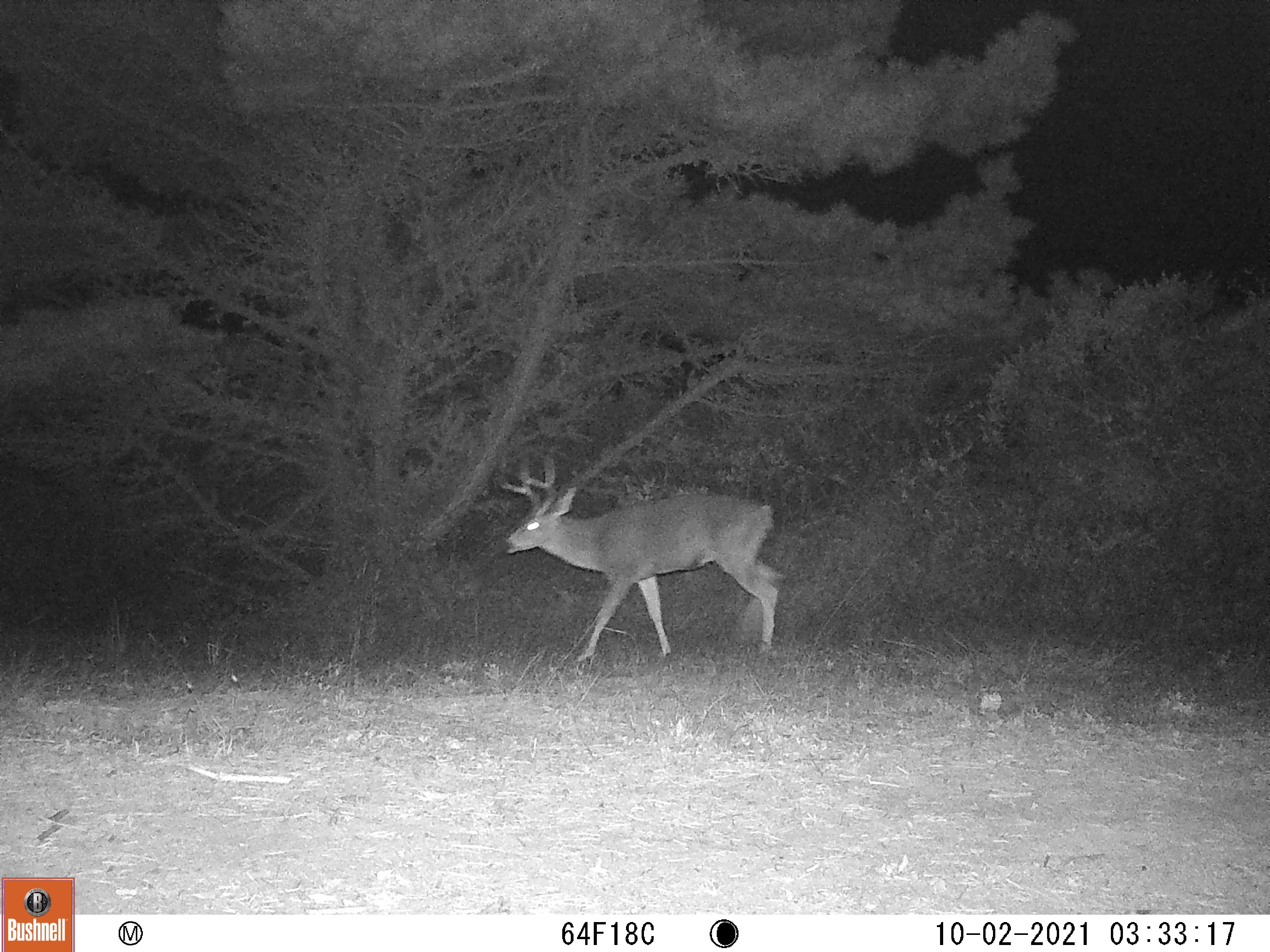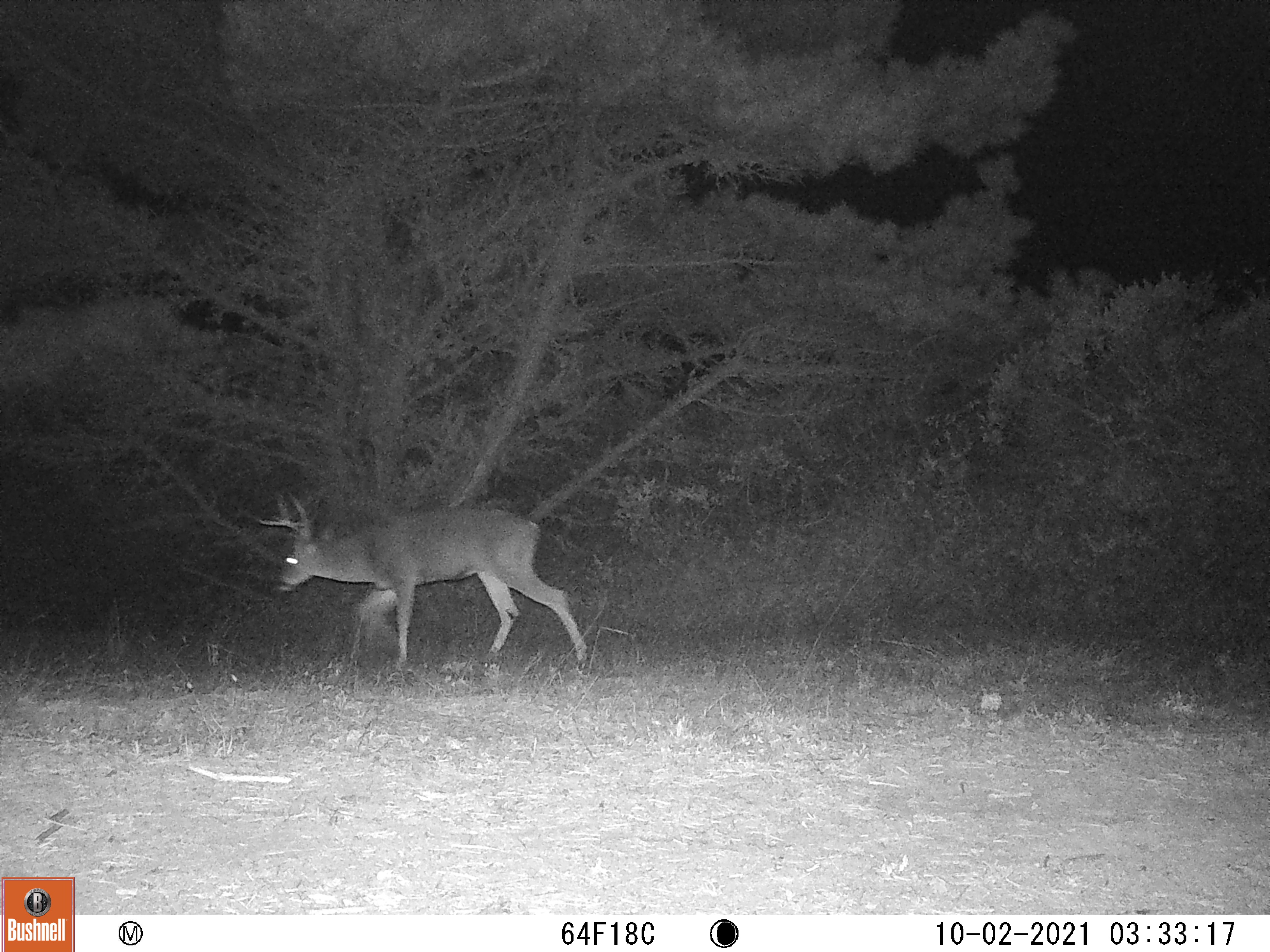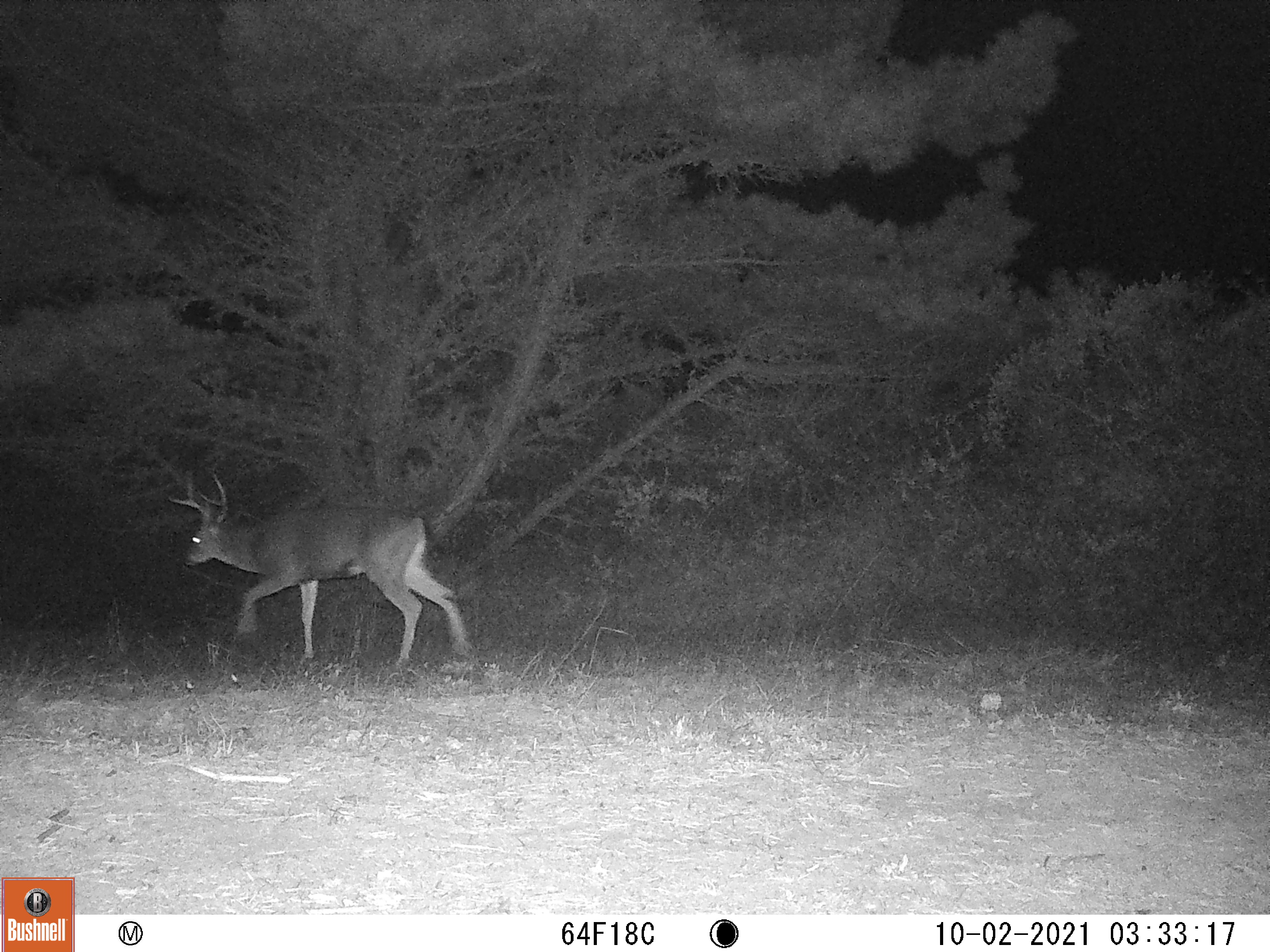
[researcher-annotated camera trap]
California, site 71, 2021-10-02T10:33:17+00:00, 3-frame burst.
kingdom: Animalia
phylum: Chordata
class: Mammalia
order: Artiodactyla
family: Cervidae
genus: Odocoileus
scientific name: Odocoileus hemionus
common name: mule deer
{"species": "mule deer (Odocoileus hemionus)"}